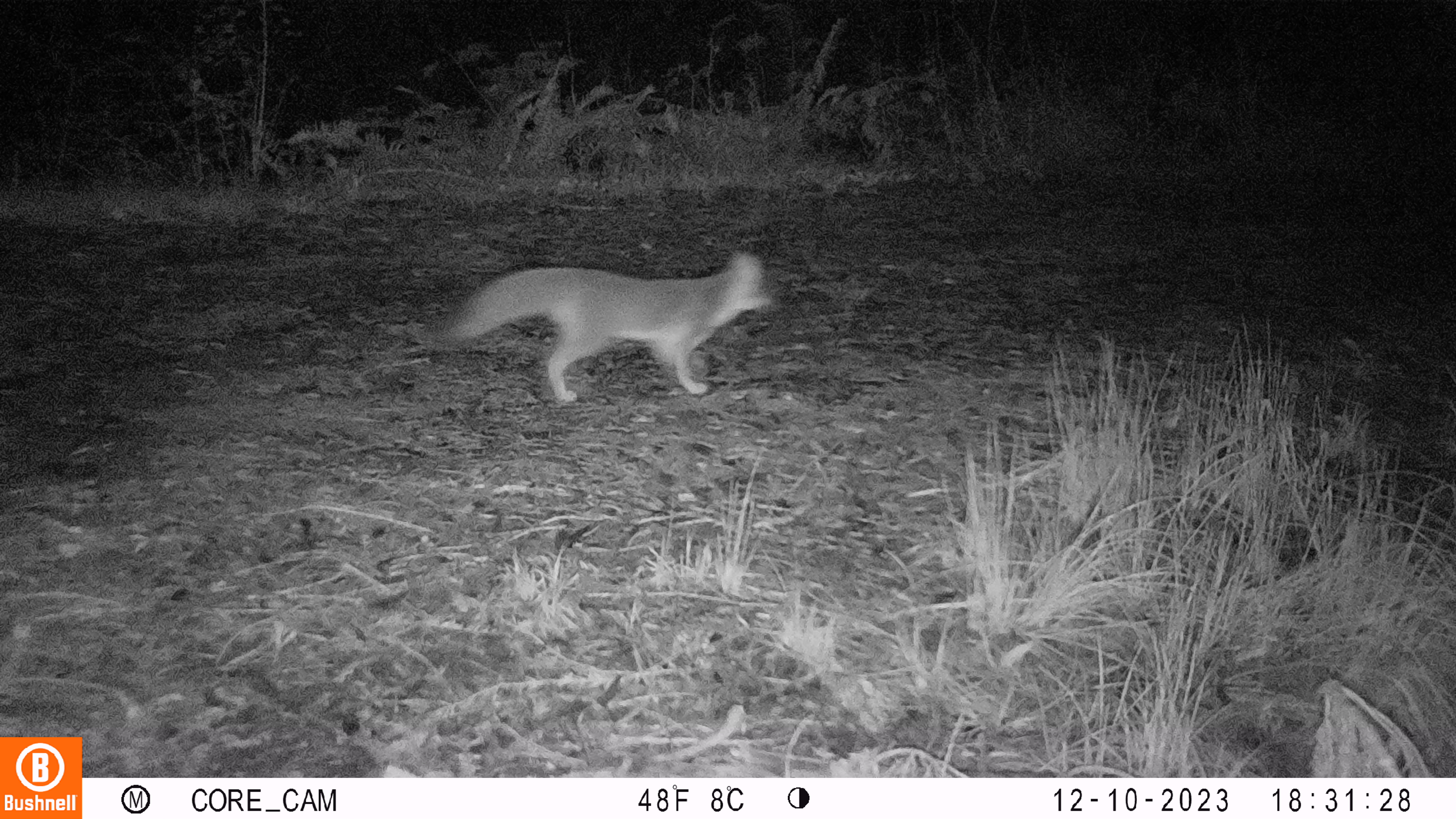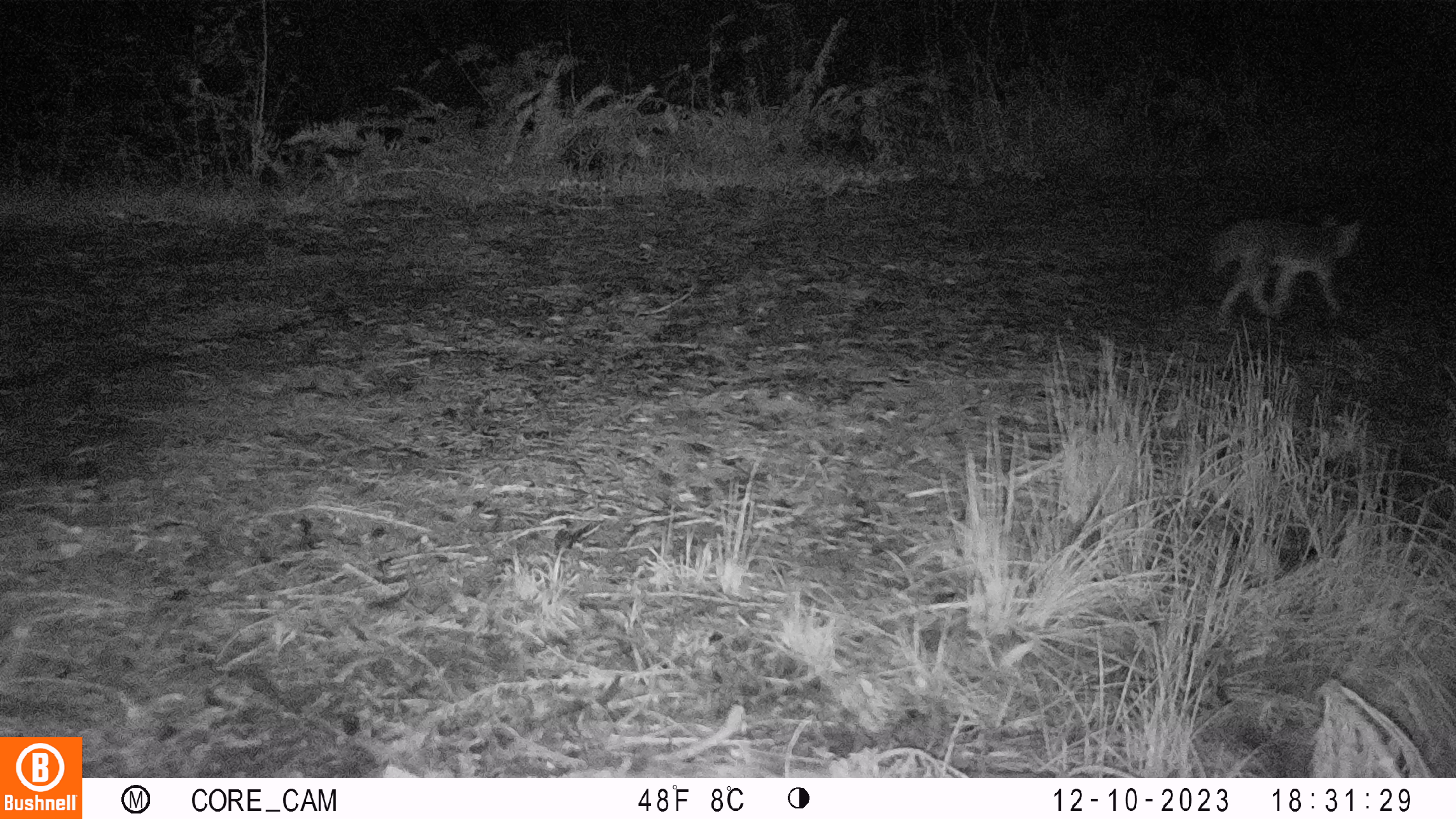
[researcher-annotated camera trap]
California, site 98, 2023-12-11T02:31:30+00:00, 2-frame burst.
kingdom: Animalia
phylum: Chordata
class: Mammalia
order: Carnivora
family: Canidae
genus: Urocyon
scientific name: Urocyon cinereoargenteus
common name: gray fox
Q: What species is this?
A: Gray fox (Urocyon cinereoargenteus).